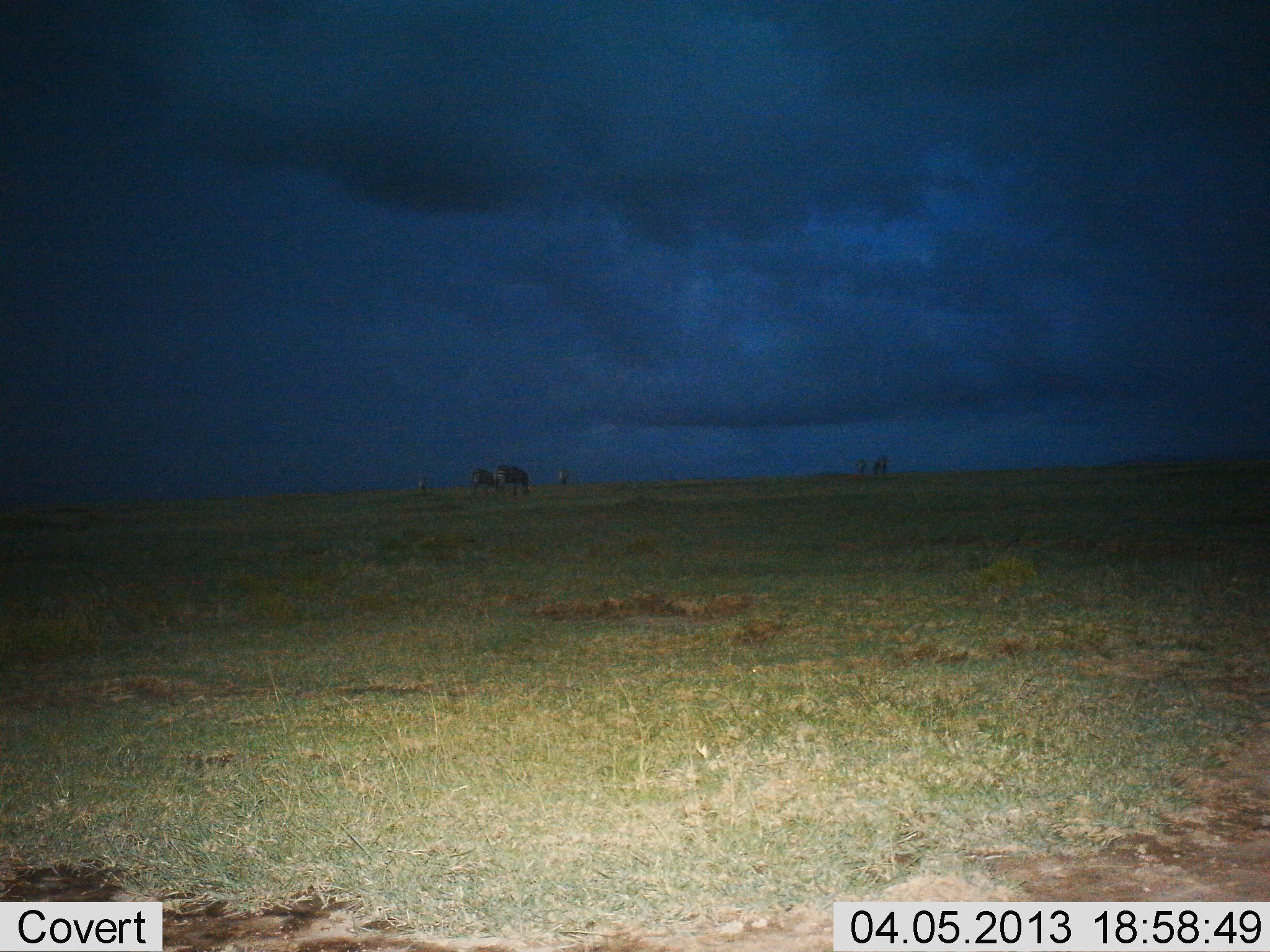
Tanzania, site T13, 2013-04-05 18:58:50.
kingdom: Animalia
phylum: Chordata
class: Mammalia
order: Artiodactyla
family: Bovidae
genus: Connochaetes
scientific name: Connochaetes taurinus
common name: blue wildebeest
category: wildebeest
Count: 4.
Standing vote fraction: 50%.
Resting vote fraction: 0%.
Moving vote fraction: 50%.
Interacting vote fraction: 0%.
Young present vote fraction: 0%.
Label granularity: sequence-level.